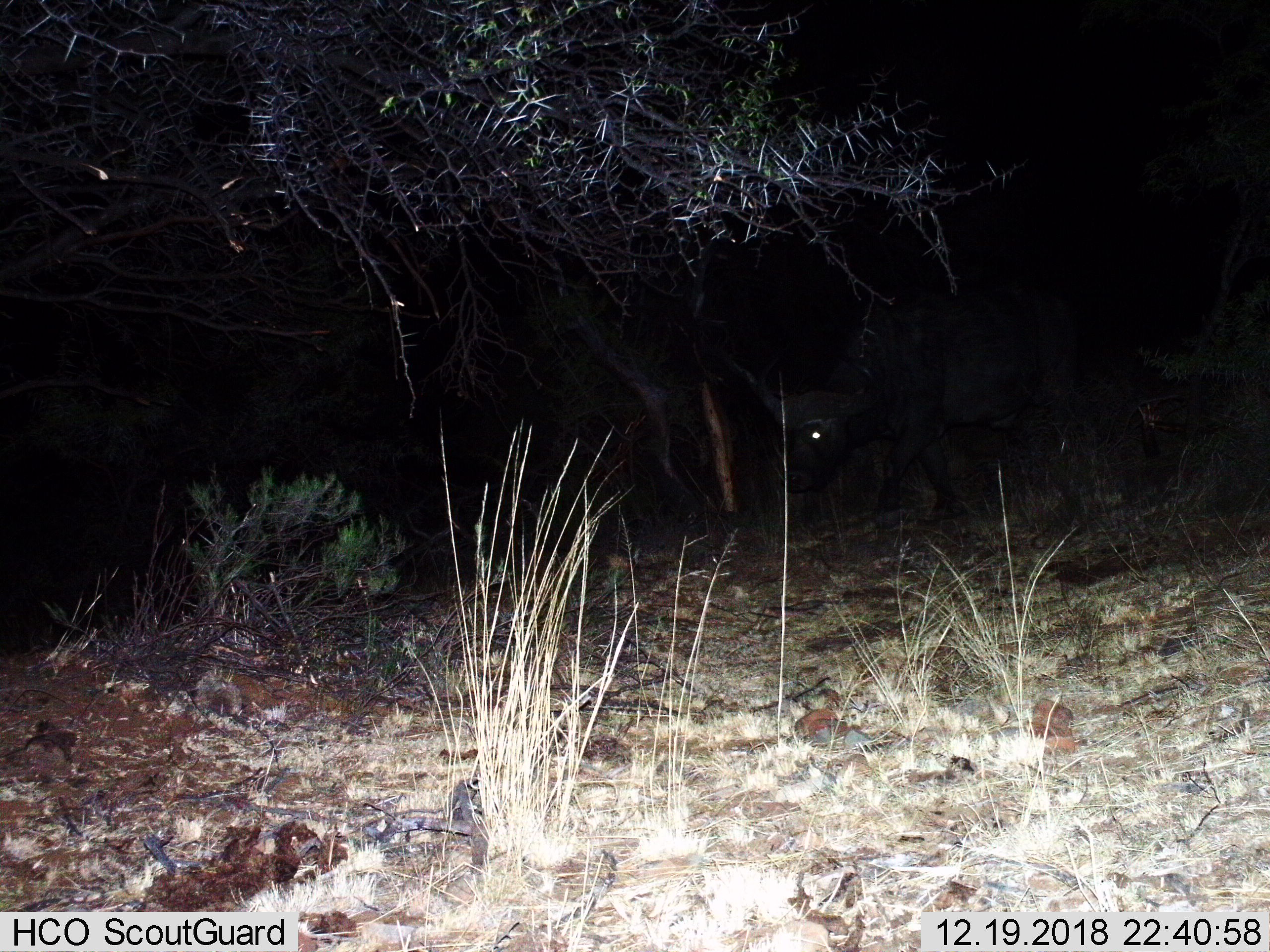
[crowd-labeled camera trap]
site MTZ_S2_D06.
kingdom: Animalia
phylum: Chordata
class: Mammalia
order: Artiodactyla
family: Bovidae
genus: Syncerus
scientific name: Syncerus caffer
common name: african buffalo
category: buffalo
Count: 1.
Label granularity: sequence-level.